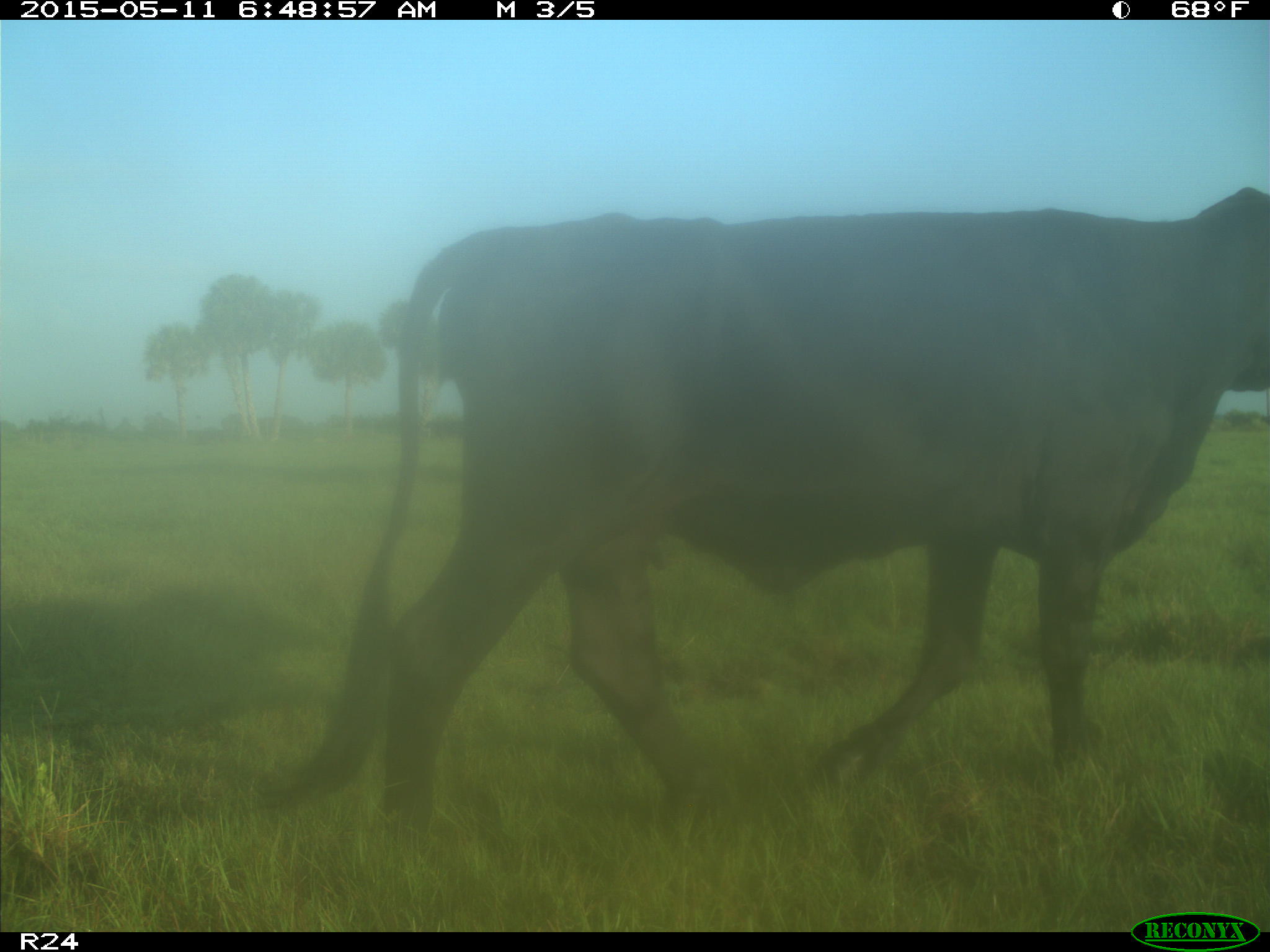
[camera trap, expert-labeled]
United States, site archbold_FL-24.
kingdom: Animalia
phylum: Chordata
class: Mammalia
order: Artiodactyla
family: Bovidae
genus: Bos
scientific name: Bos taurus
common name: domestic cow